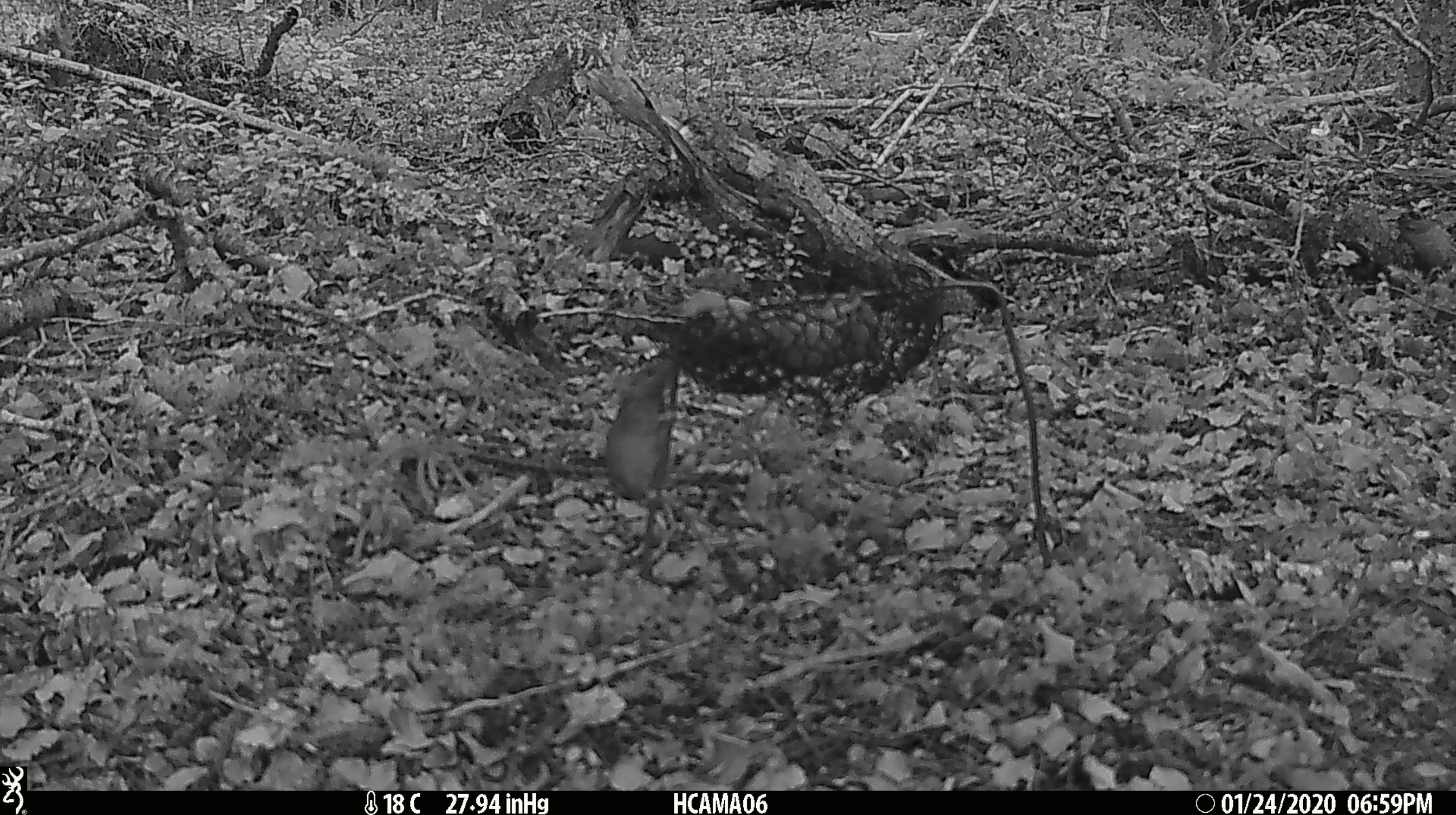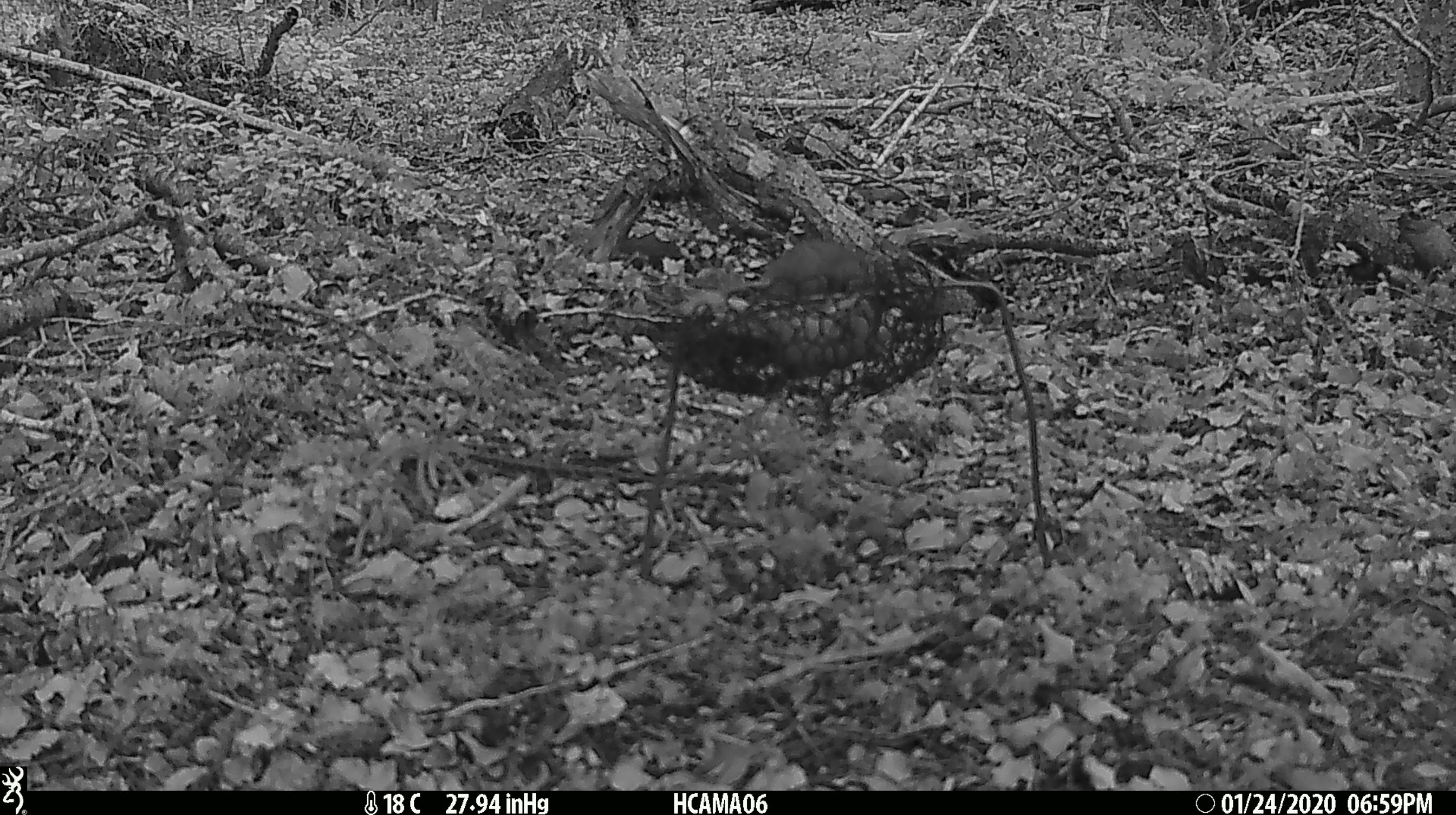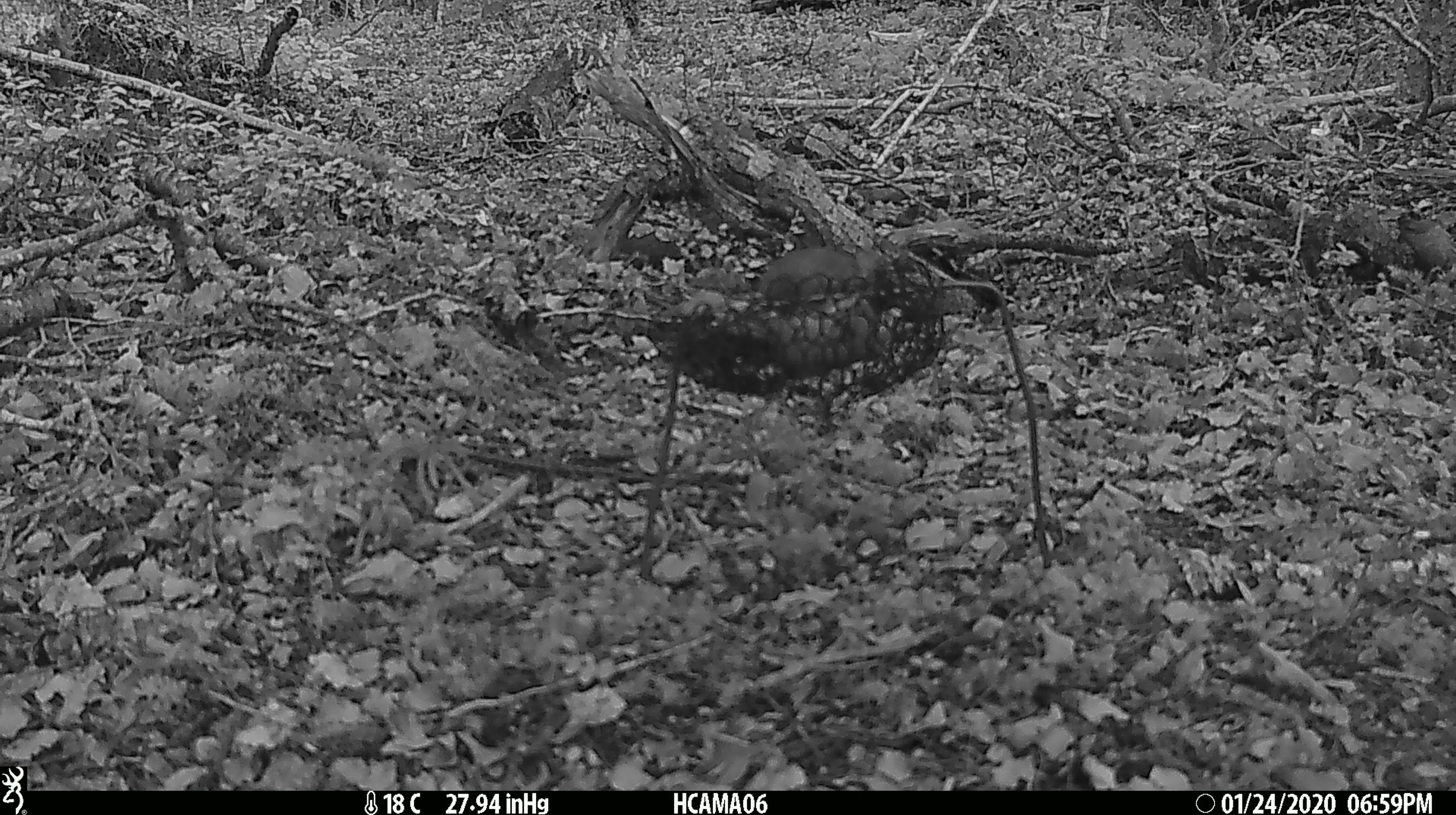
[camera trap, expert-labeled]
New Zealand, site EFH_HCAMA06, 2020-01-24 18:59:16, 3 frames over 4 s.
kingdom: Animalia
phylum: Chordata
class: Mammalia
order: Rodentia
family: Muridae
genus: Mus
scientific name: Mus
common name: mouse